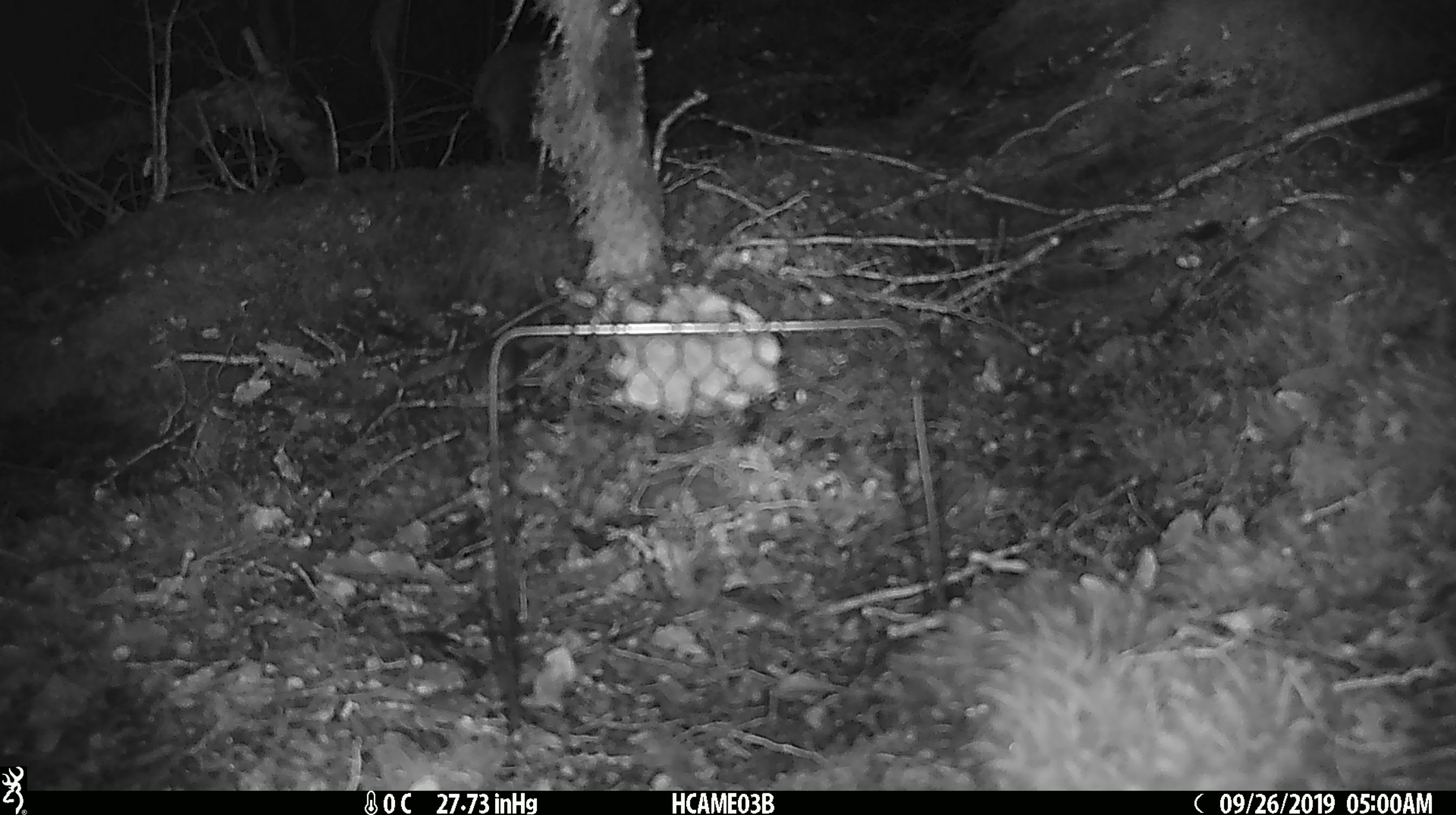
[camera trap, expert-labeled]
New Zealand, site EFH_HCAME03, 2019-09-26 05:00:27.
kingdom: Animalia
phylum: Chordata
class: Mammalia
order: Rodentia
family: Muridae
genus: Mus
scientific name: Mus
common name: mouse